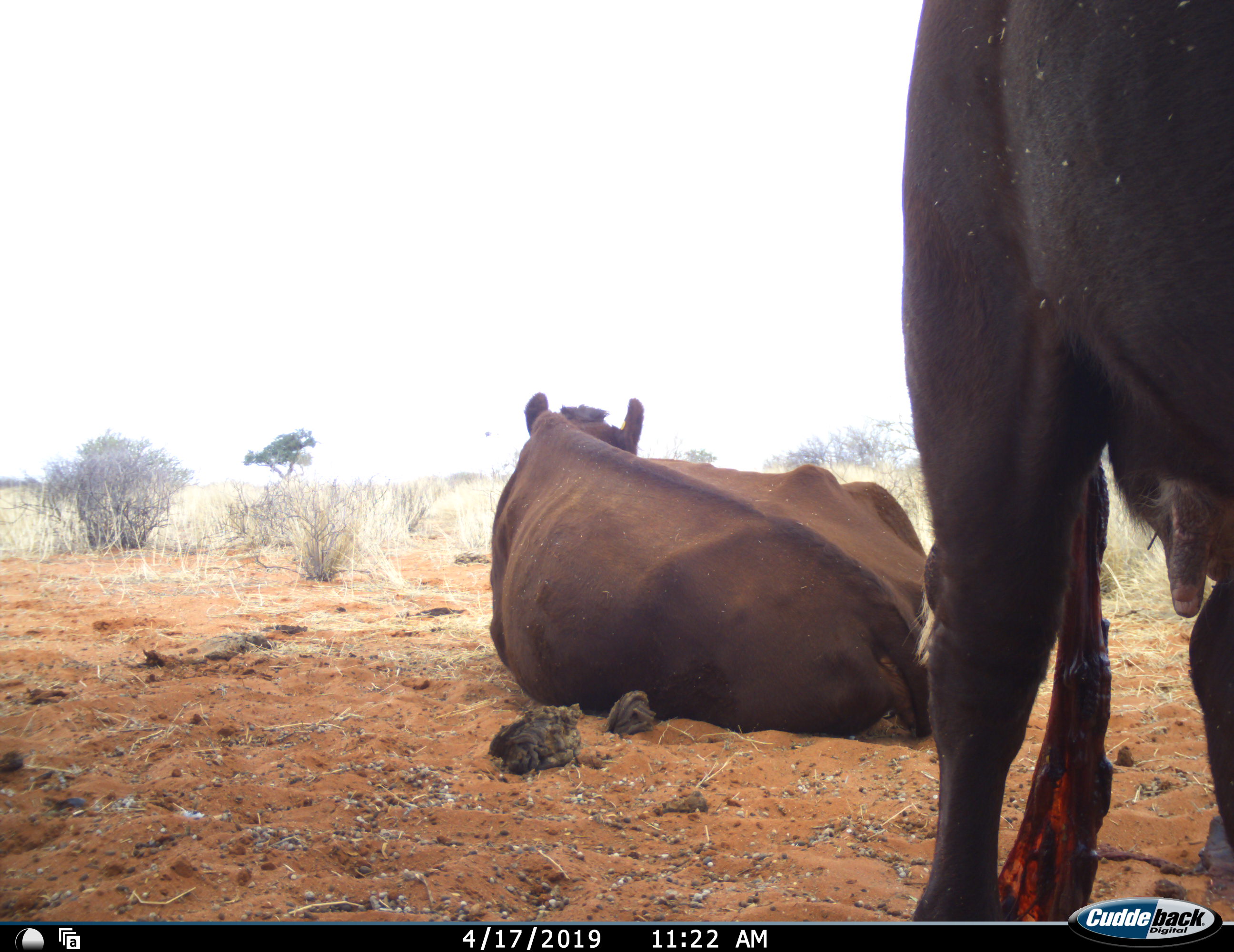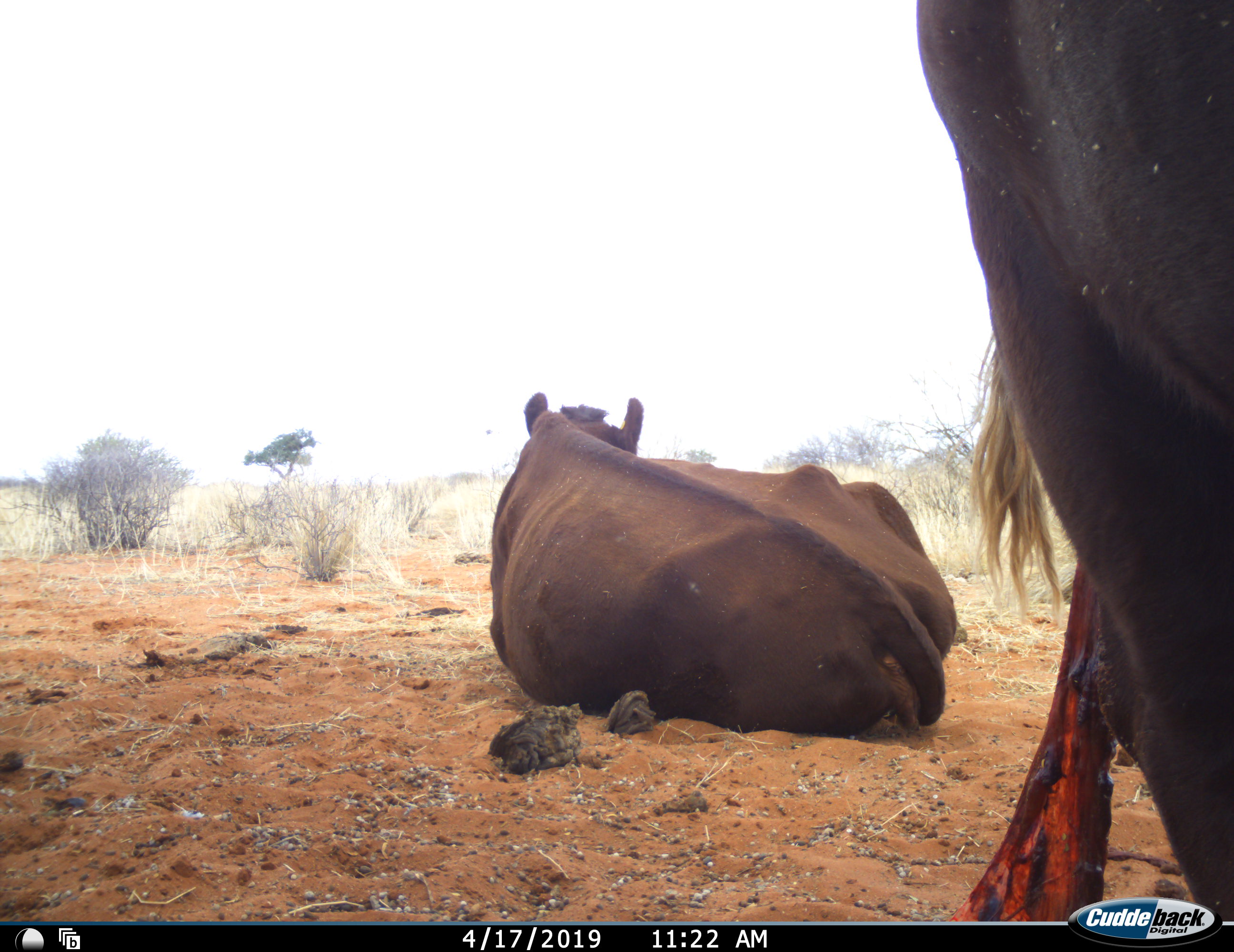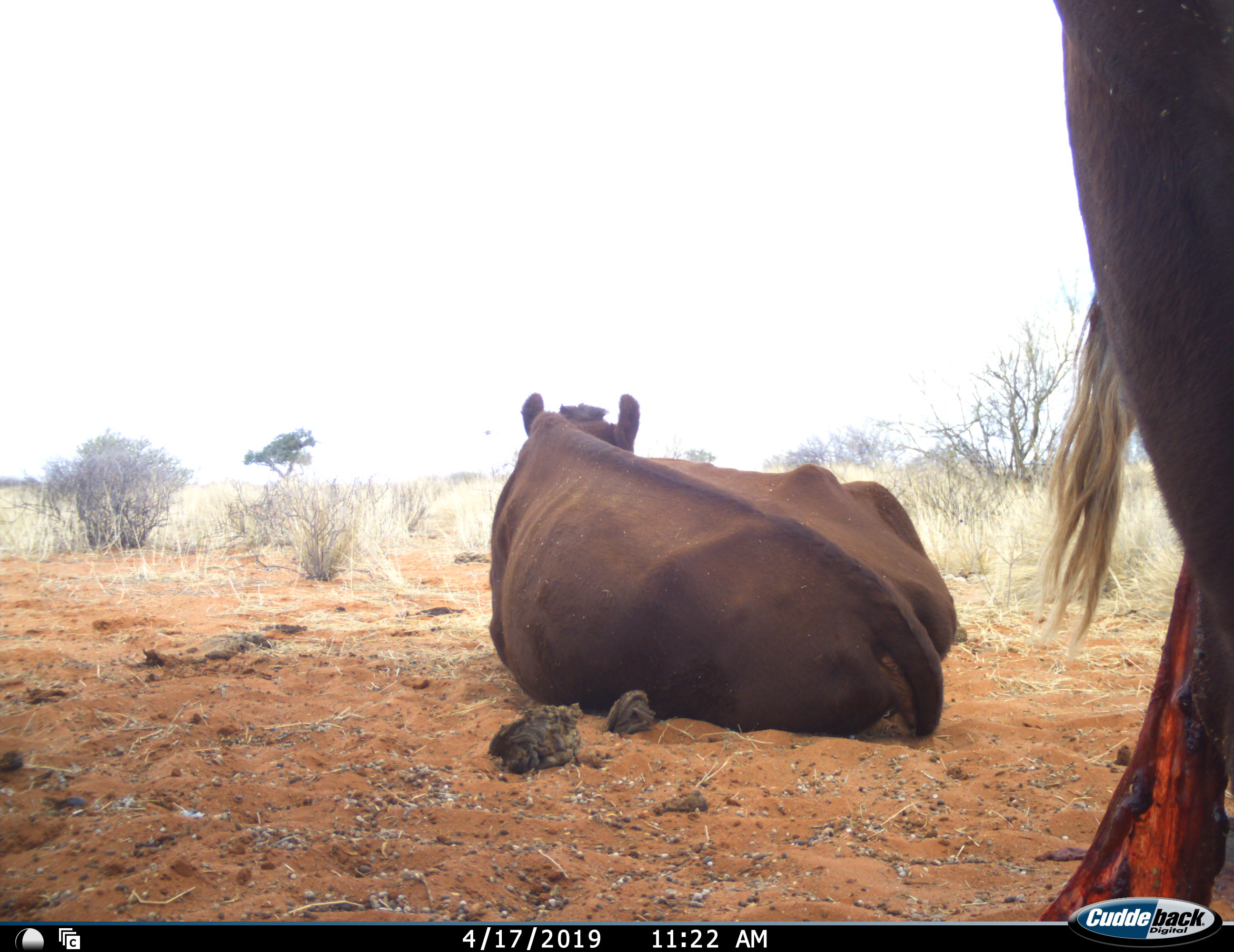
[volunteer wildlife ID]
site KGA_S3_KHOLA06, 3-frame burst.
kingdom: Animalia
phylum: Chordata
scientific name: Vertebrata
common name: domestic animal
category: domesticanimal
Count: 2.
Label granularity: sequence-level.